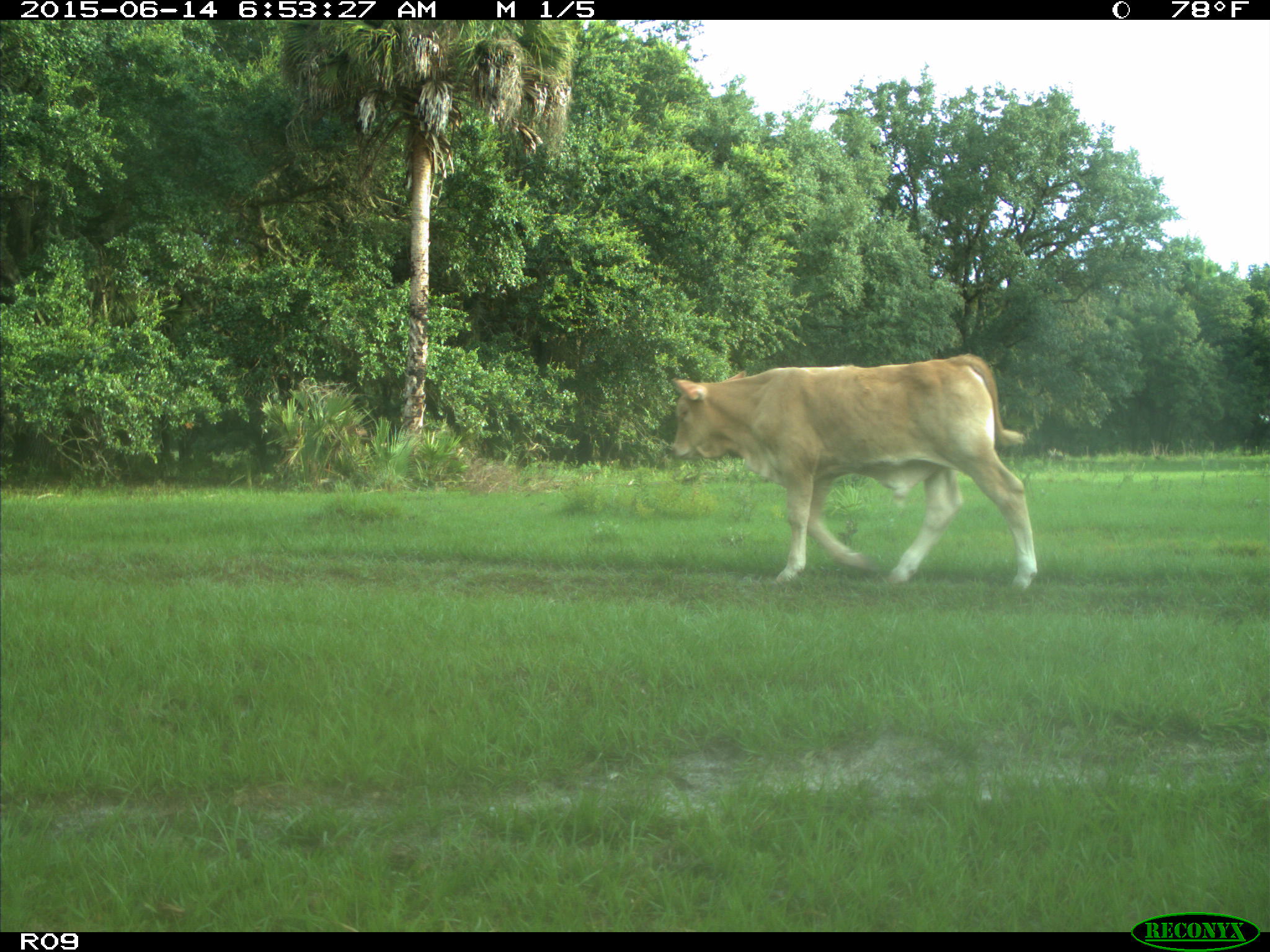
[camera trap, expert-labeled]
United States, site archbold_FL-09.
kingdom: Animalia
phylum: Chordata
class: Mammalia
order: Artiodactyla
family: Bovidae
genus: Bos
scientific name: Bos taurus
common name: domestic cow